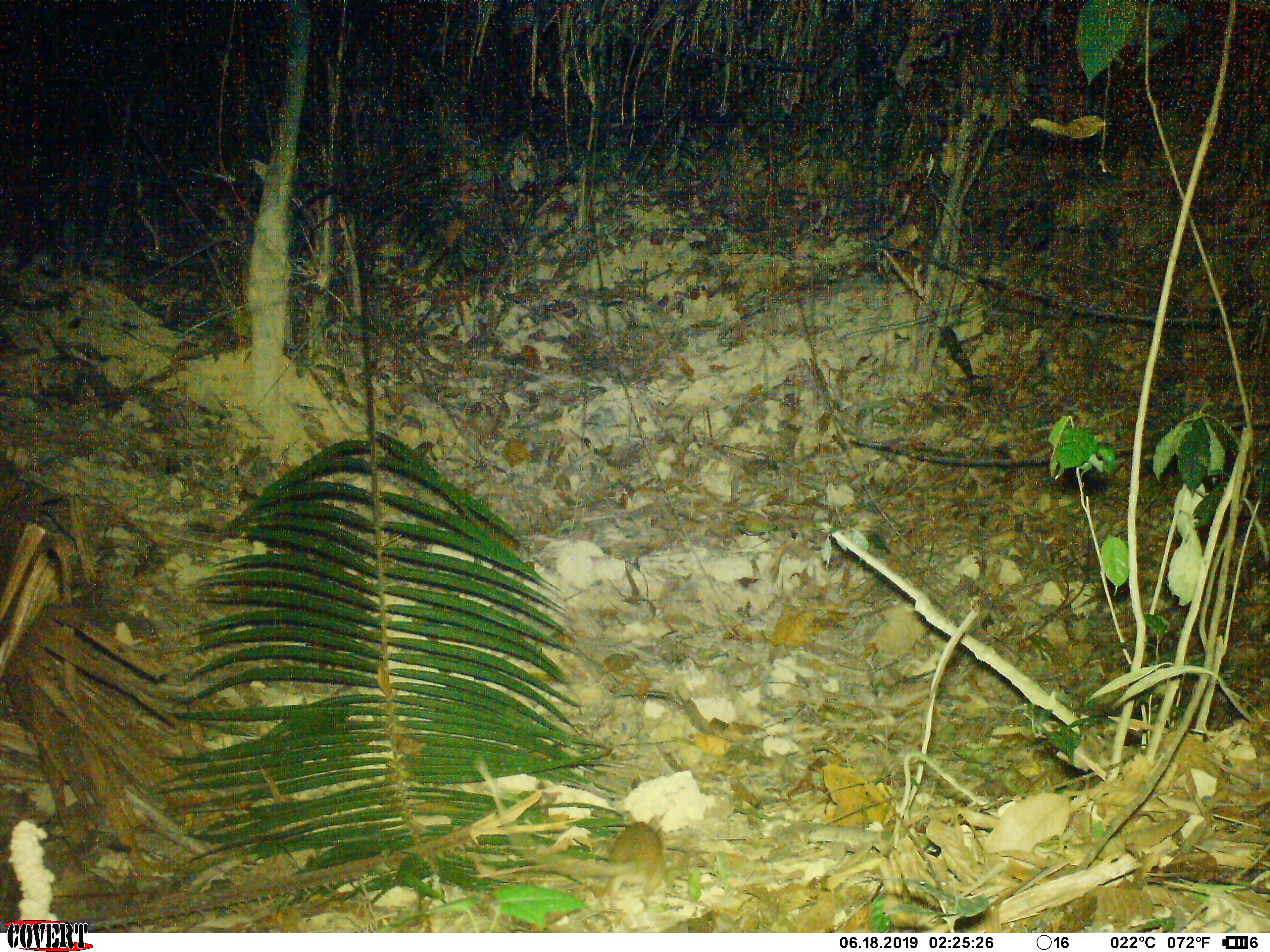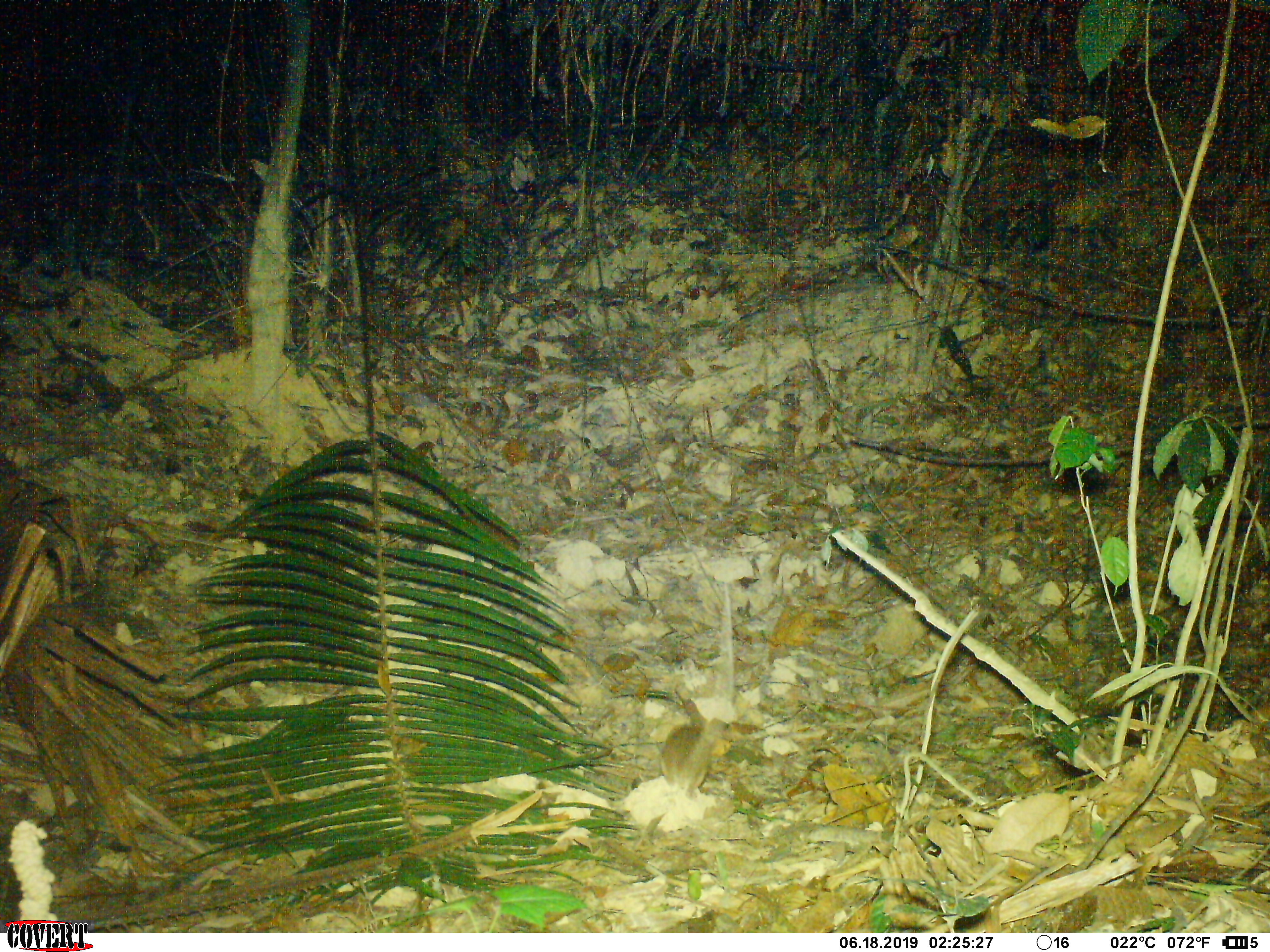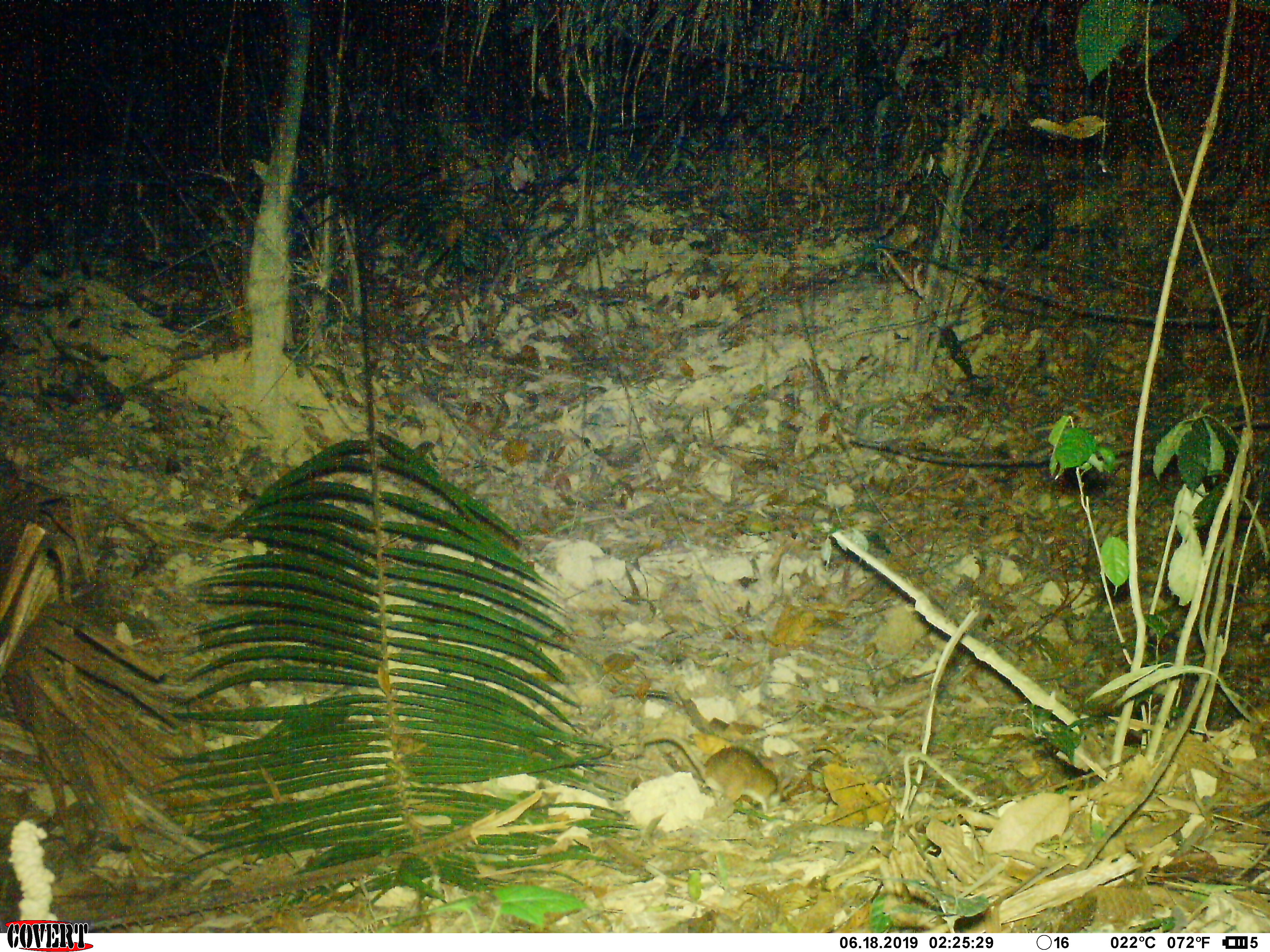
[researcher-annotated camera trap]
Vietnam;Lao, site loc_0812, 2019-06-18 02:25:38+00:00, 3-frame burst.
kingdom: Animalia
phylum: Chordata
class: Mammalia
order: Rodentia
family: Muridae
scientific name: Muridae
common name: old-world mice and rats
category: unidentified murid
Unidentified murid (old-world mice and rats) (Muridae). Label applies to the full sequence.